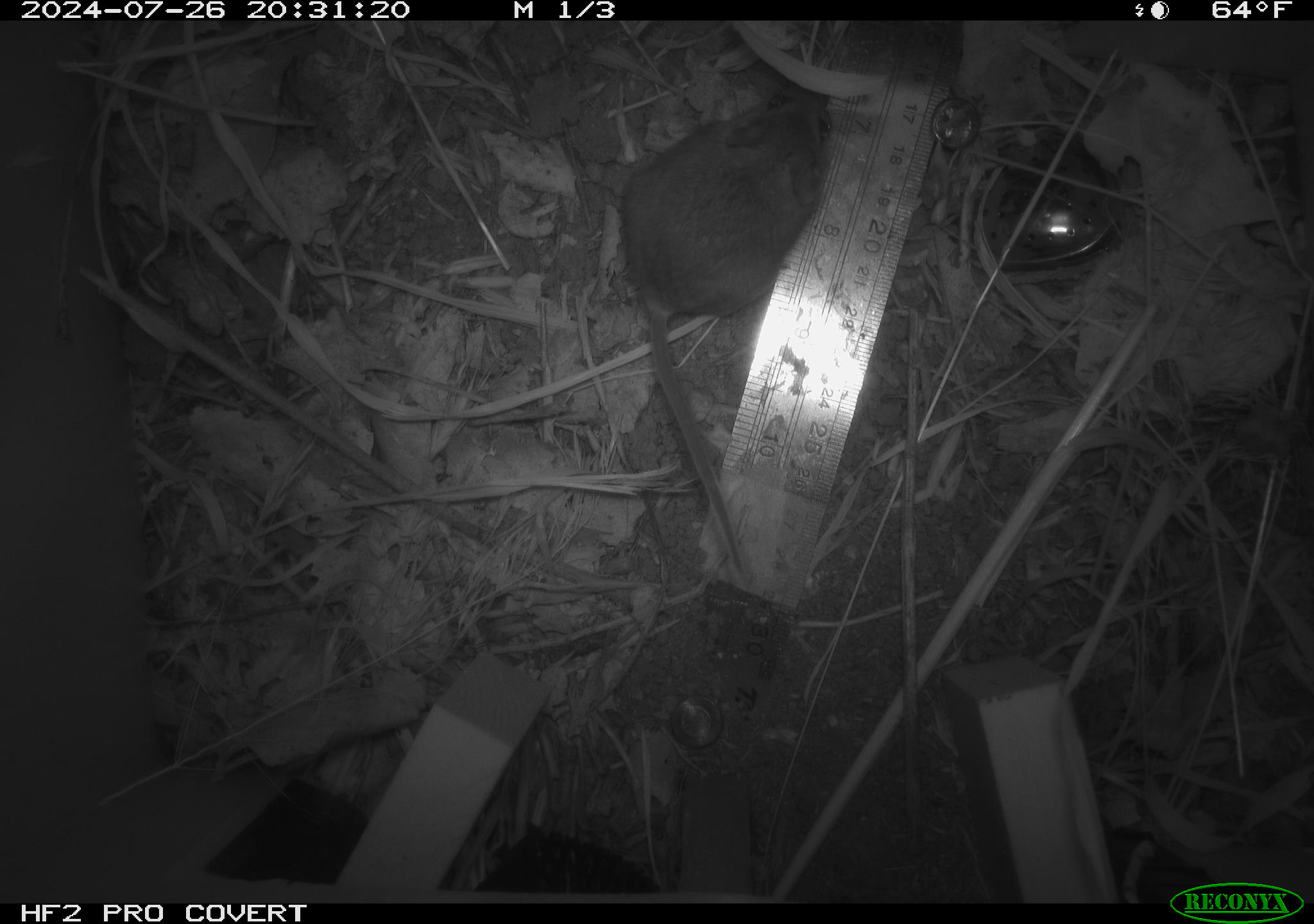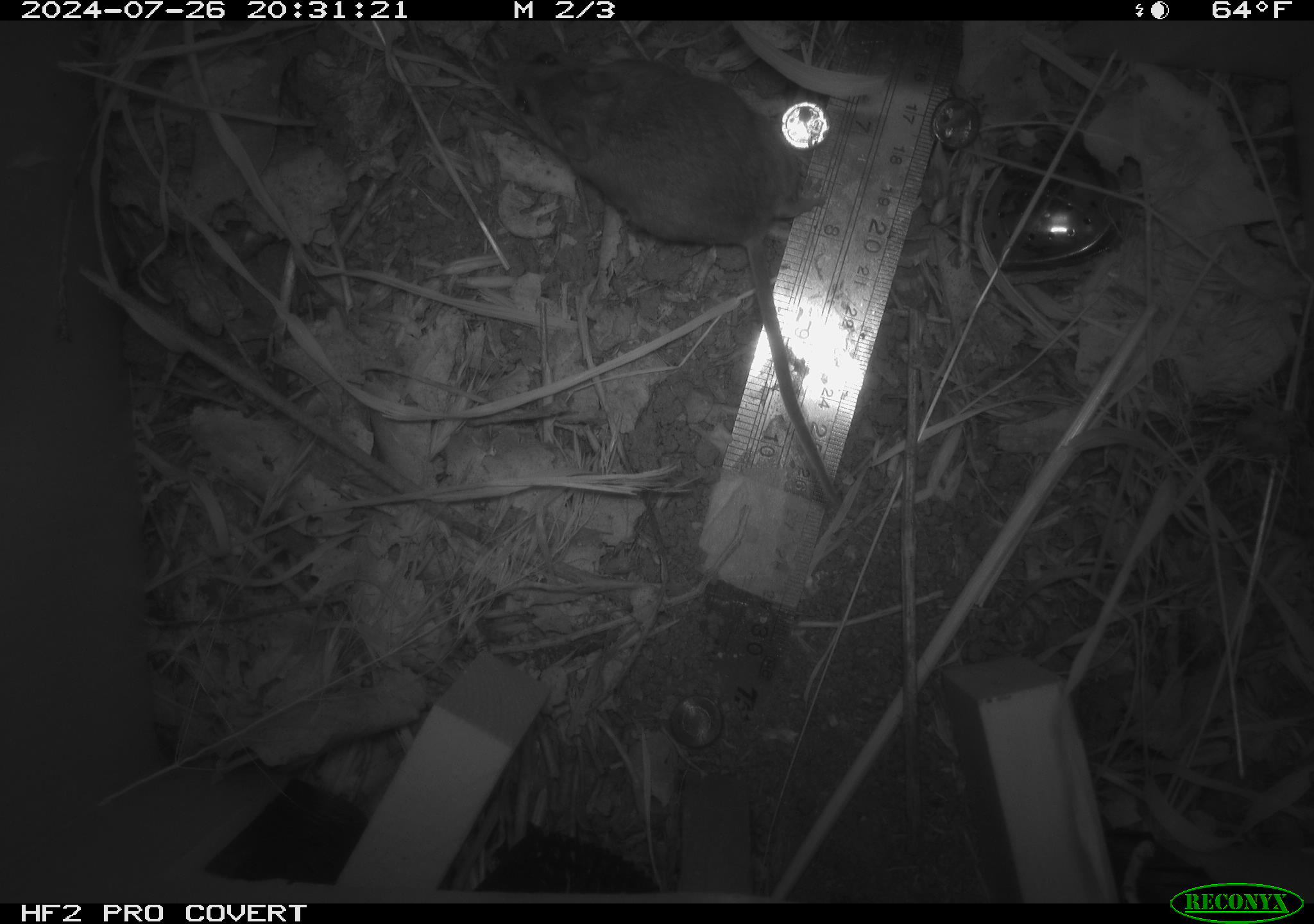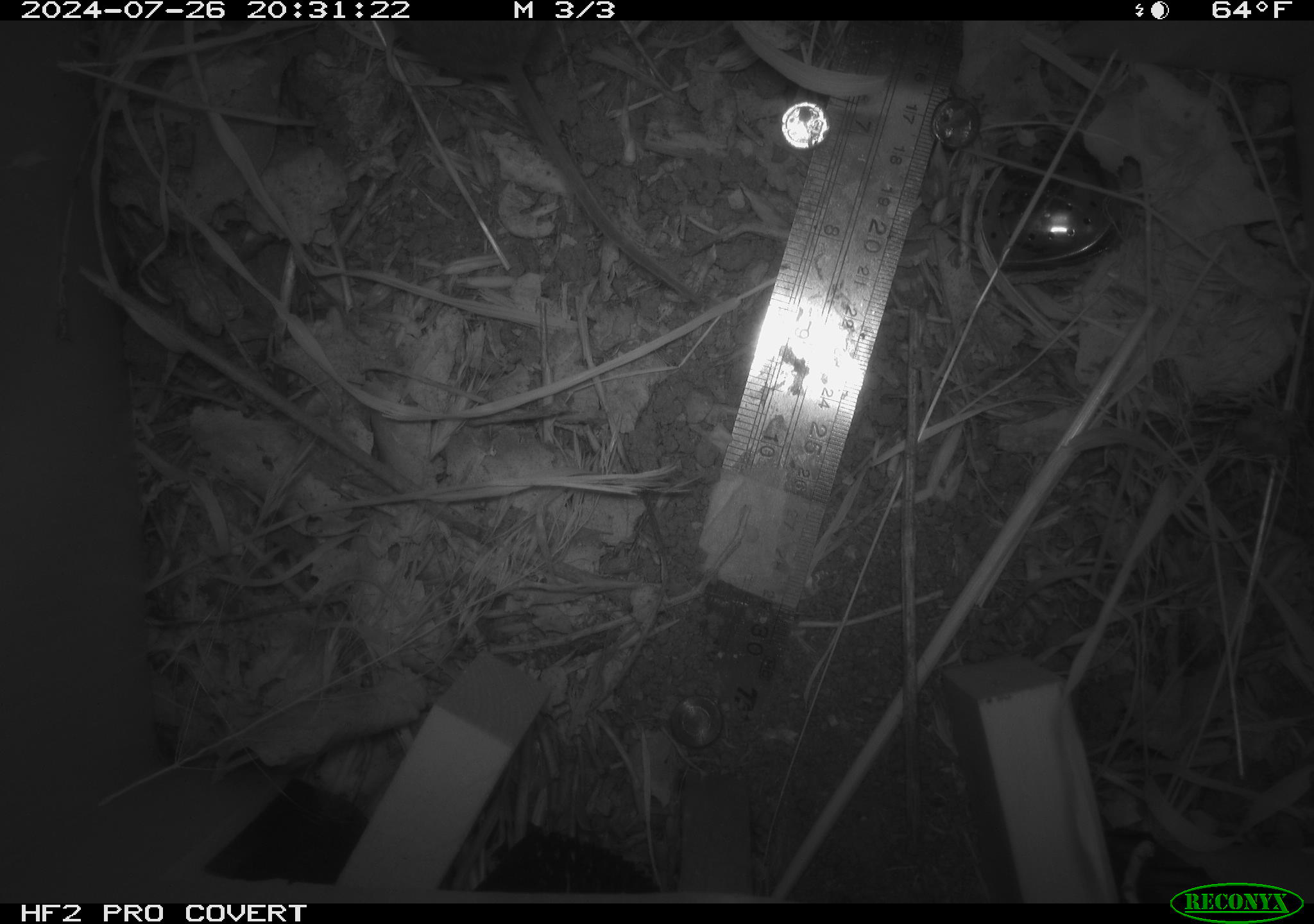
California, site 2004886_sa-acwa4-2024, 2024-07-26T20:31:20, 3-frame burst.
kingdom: Animalia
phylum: Chordata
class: Mammalia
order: Rodentia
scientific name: Rodentia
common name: mouse species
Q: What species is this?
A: Mouse species (Rodentia).